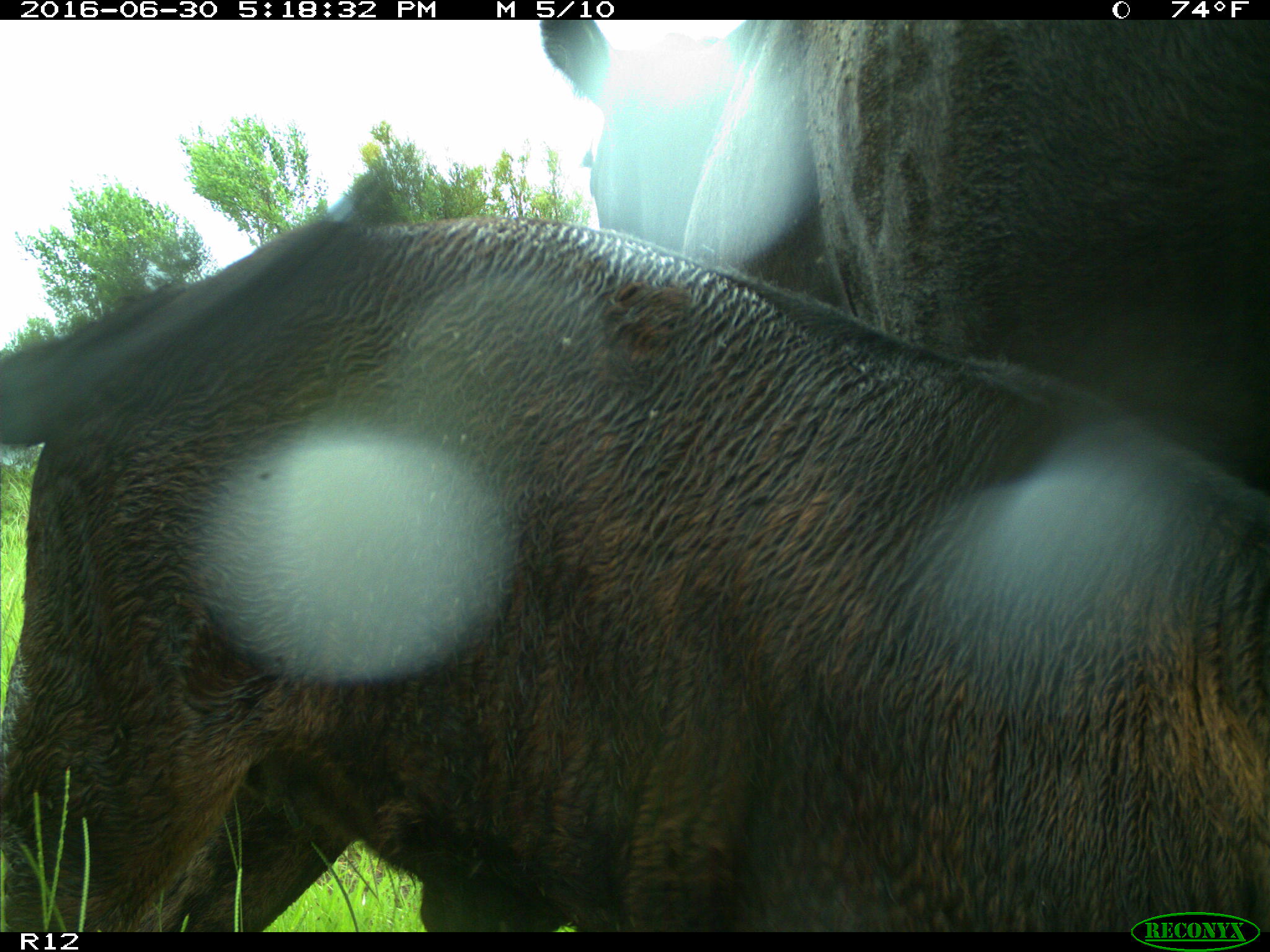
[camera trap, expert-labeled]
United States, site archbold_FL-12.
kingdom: Animalia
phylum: Chordata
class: Mammalia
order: Artiodactyla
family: Bovidae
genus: Bos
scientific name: Bos taurus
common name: domestic cow